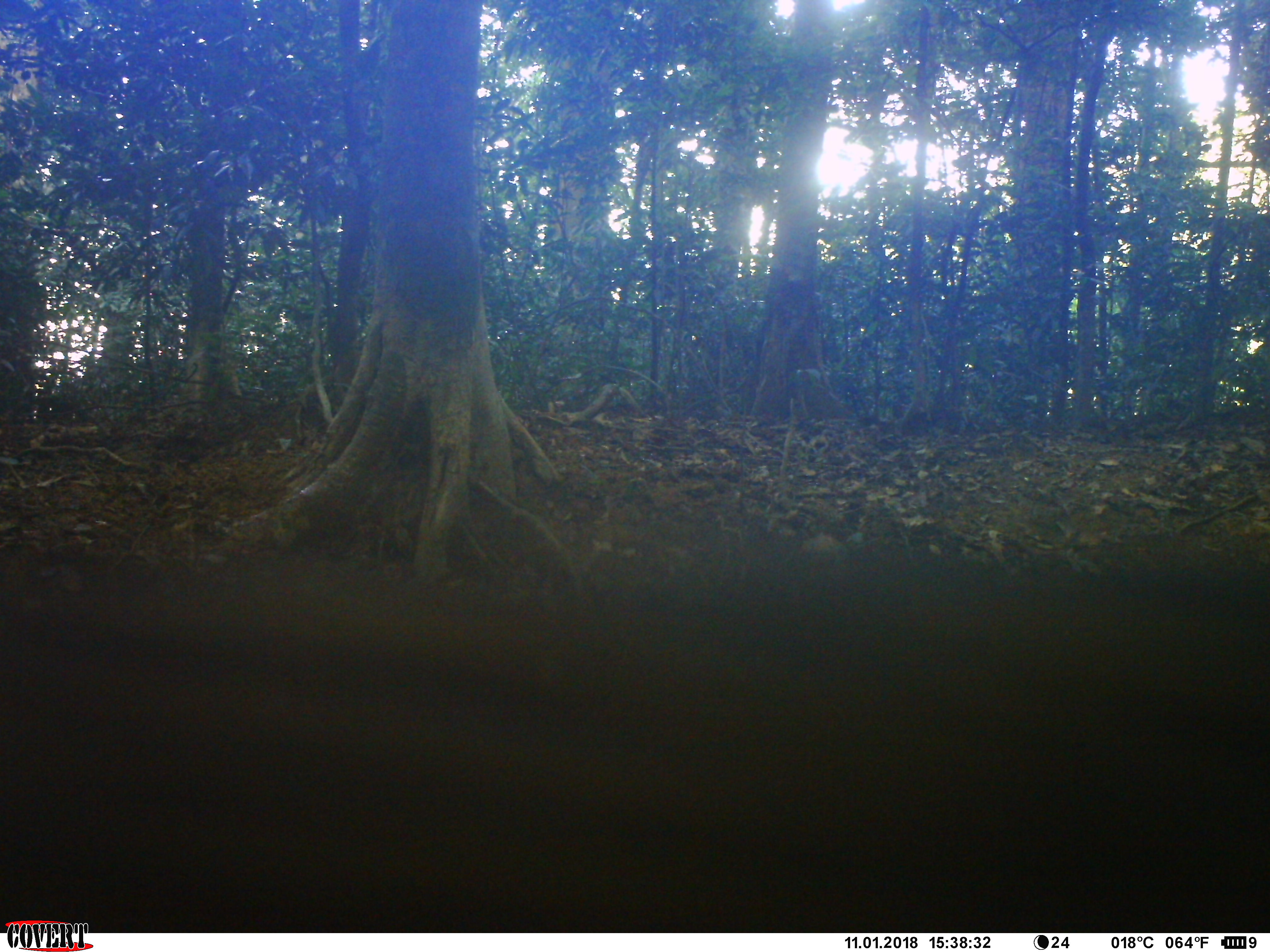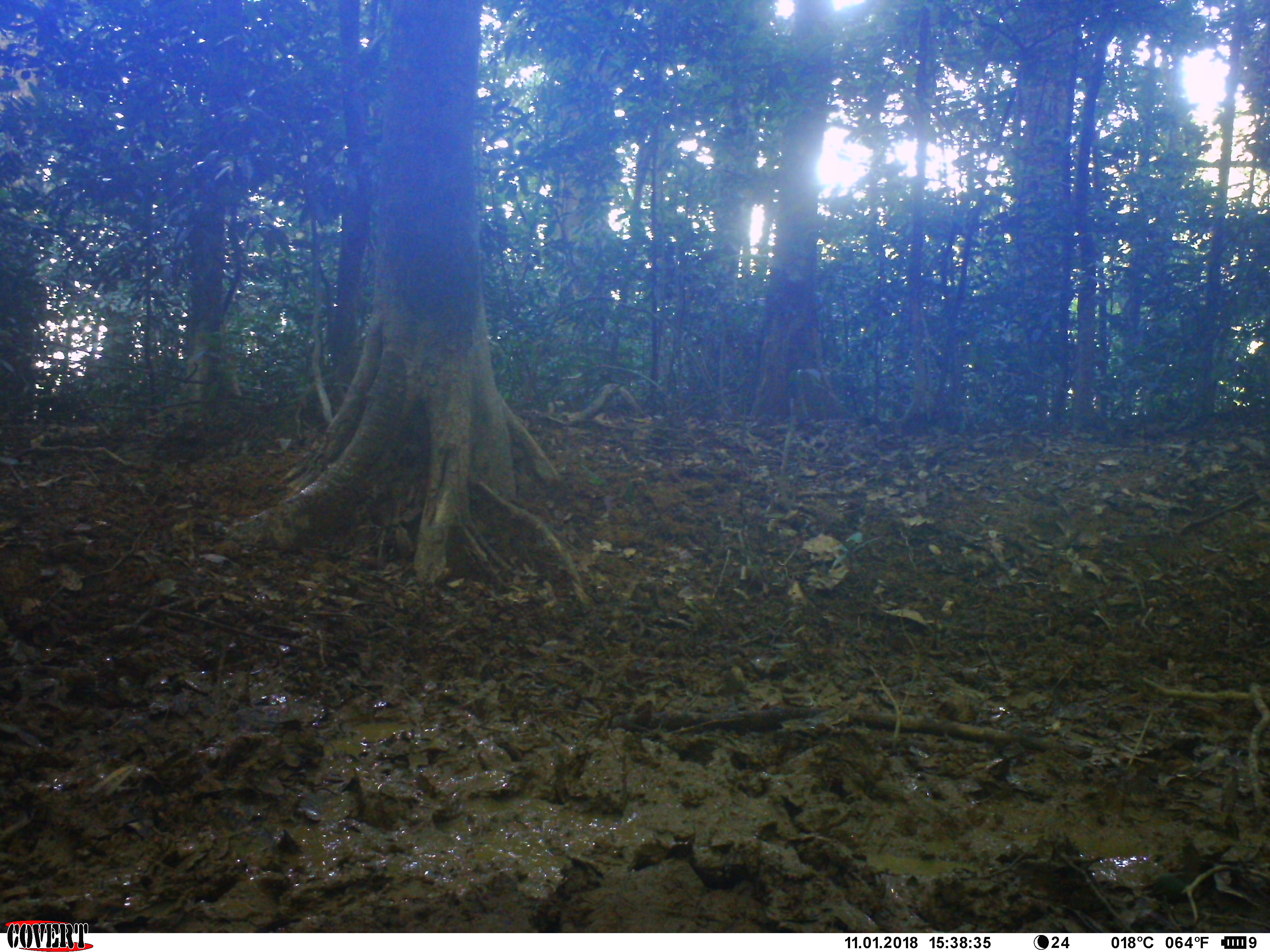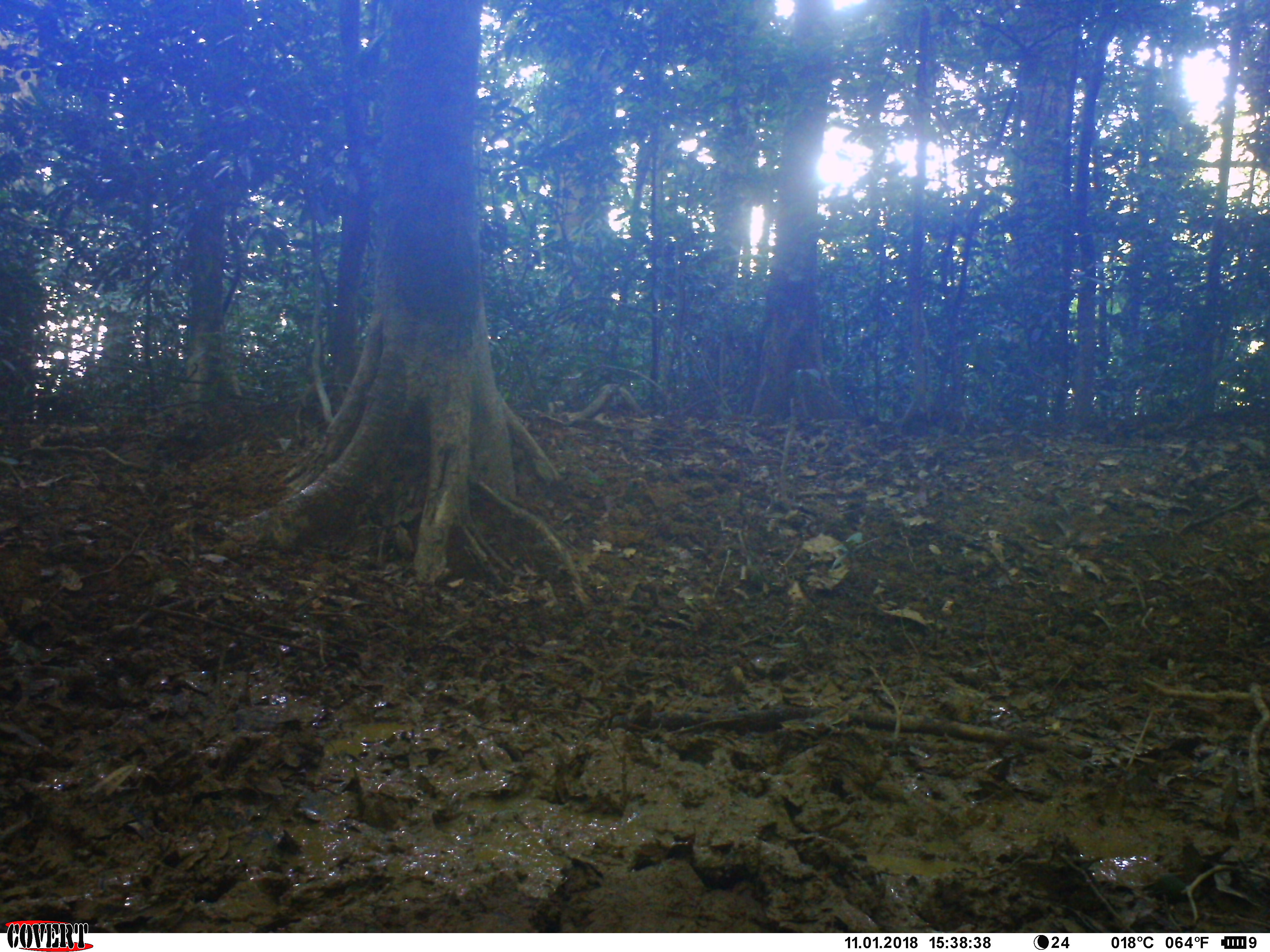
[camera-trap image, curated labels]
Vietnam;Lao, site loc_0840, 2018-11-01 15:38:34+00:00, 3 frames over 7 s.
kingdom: Animalia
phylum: Chordata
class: Mammalia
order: Artiodactyla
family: Suidae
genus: Sus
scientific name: Sus scrofa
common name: eurasian wild pig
Eurasian wild pig (Sus scrofa). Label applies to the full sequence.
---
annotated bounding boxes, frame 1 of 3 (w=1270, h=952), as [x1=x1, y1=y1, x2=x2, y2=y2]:
eurasian wild pig: [x1=0, y1=546, x2=1270, y2=932]